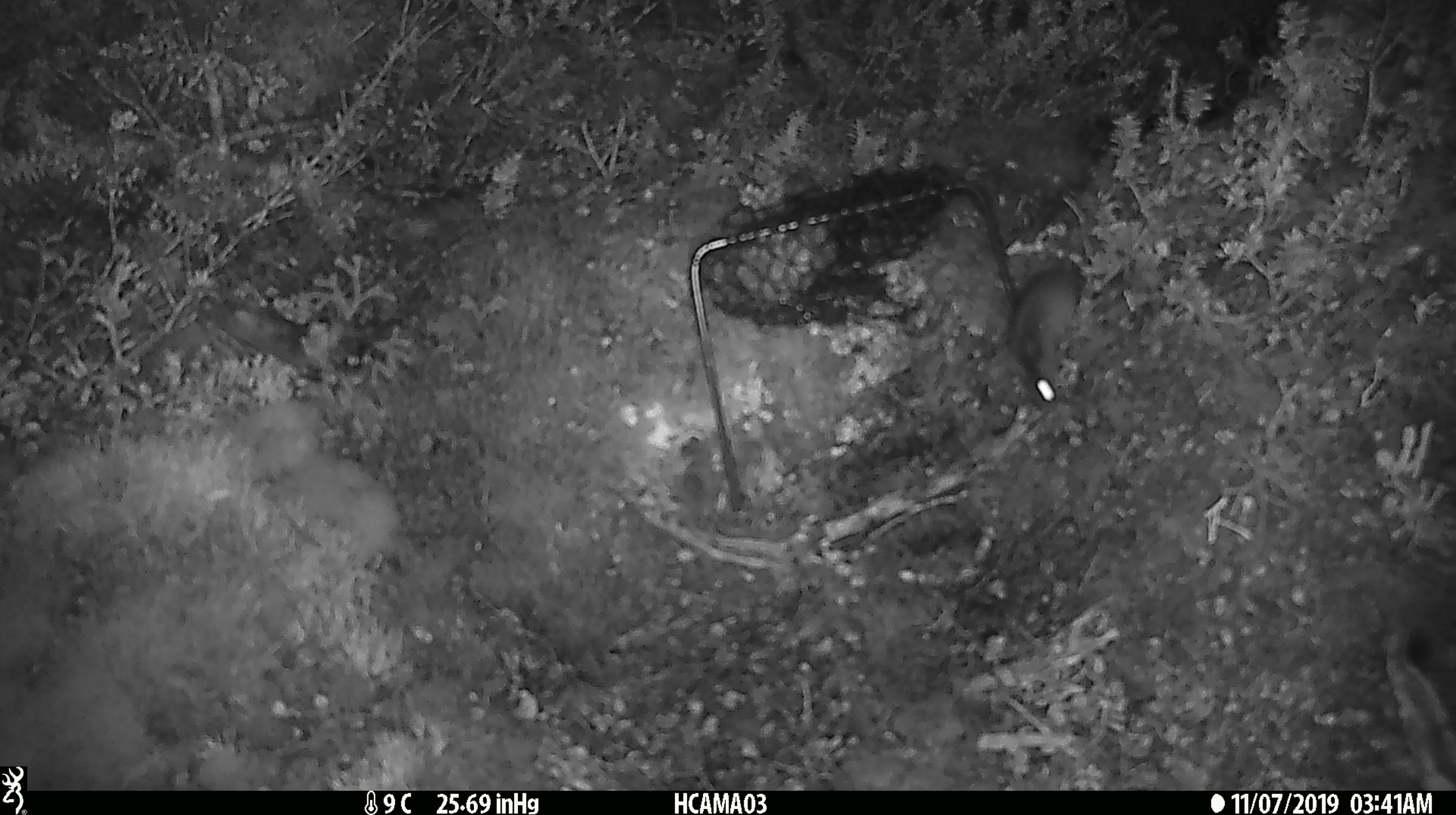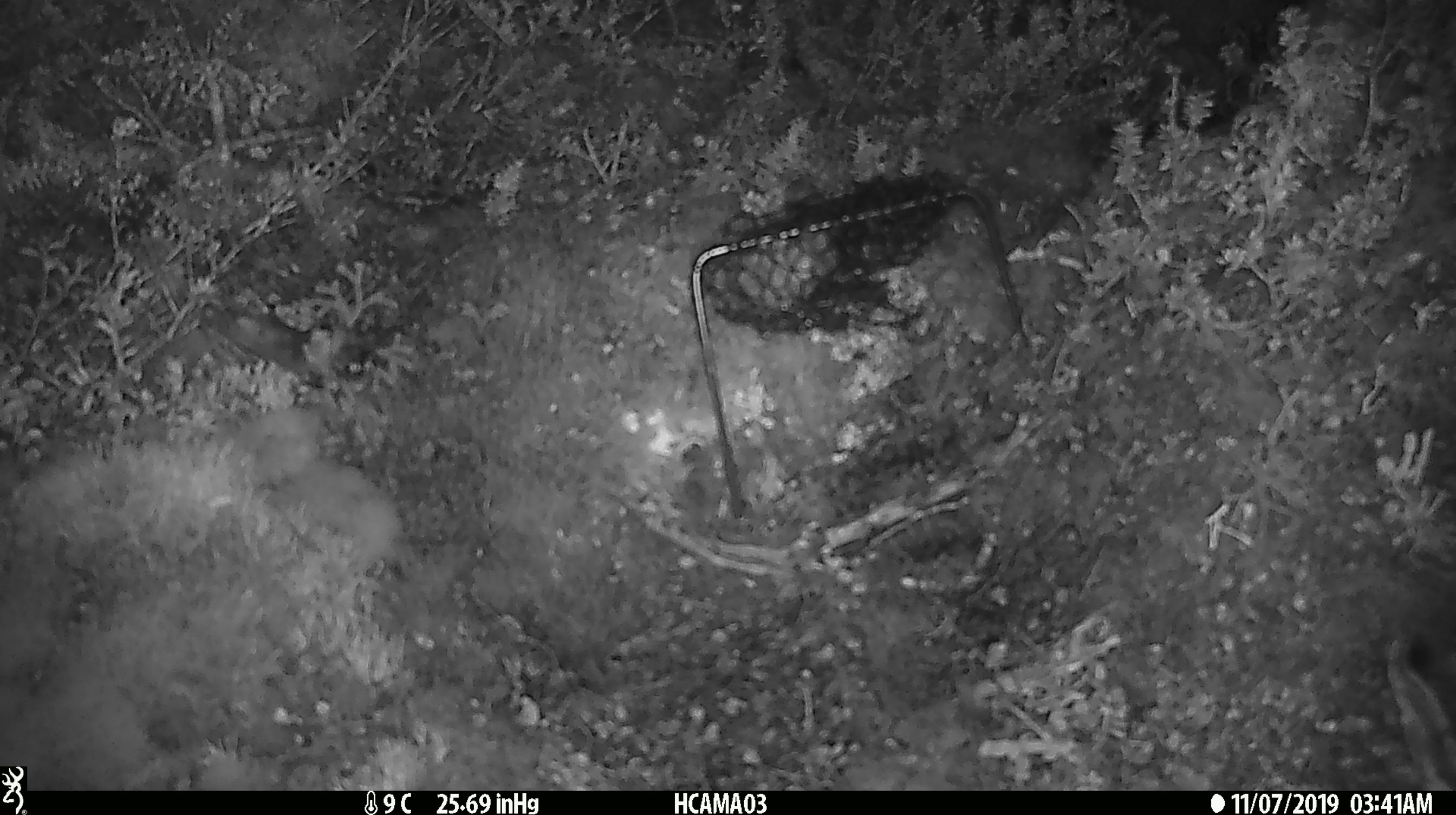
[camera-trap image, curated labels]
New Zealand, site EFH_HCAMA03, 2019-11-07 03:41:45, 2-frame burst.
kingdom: Animalia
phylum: Chordata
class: Mammalia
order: Rodentia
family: Muridae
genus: Mus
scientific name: Mus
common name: mouse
Mouse (Mus).